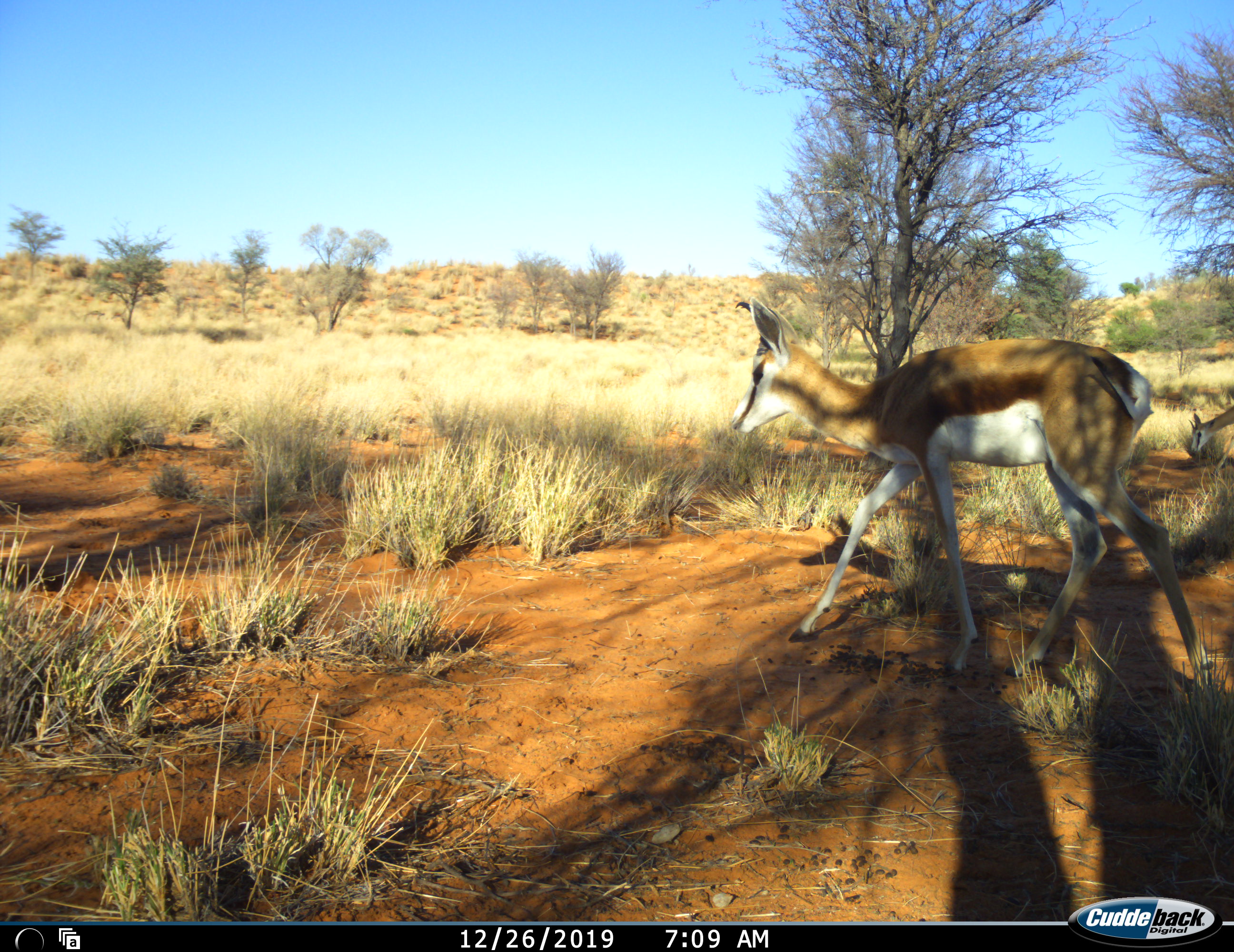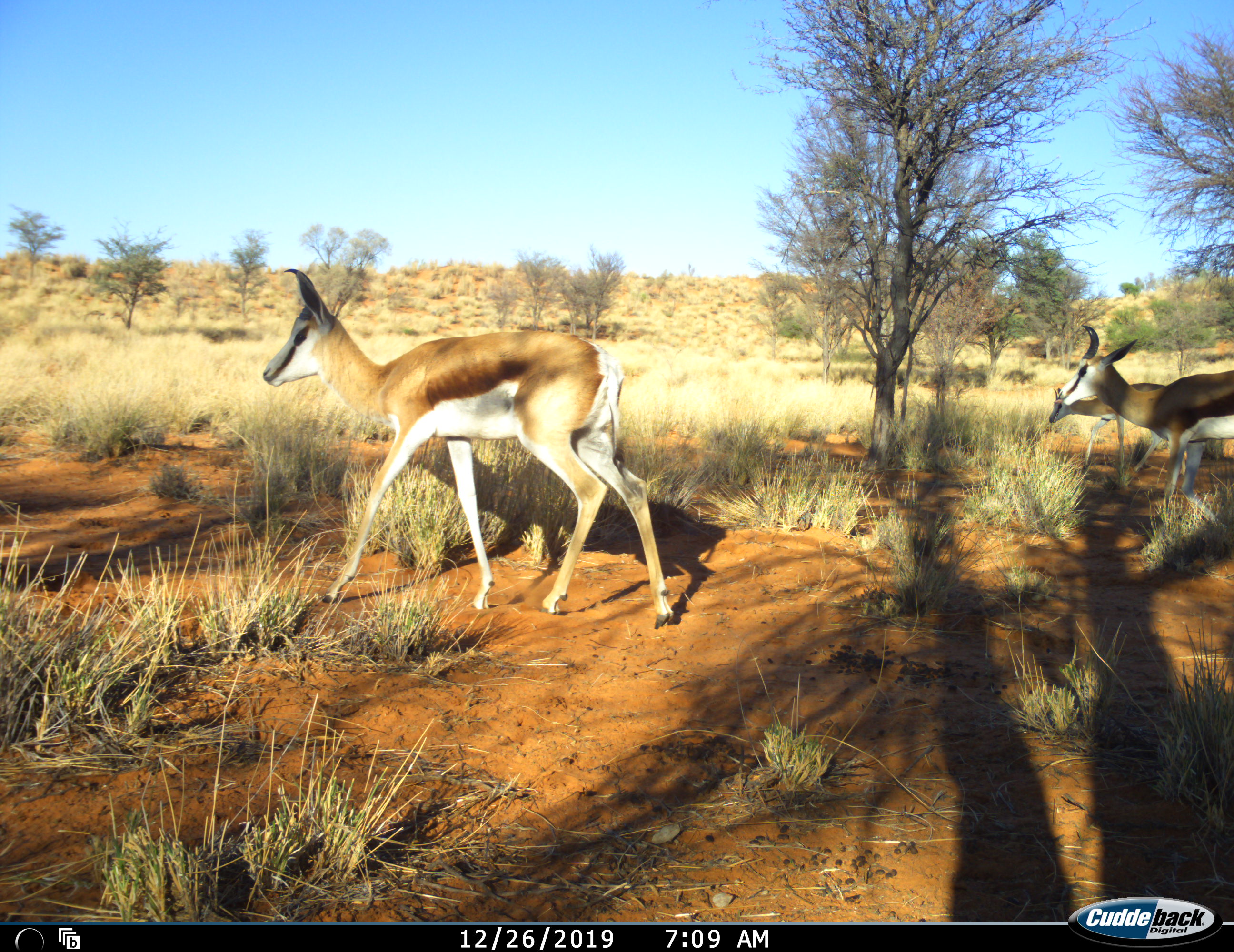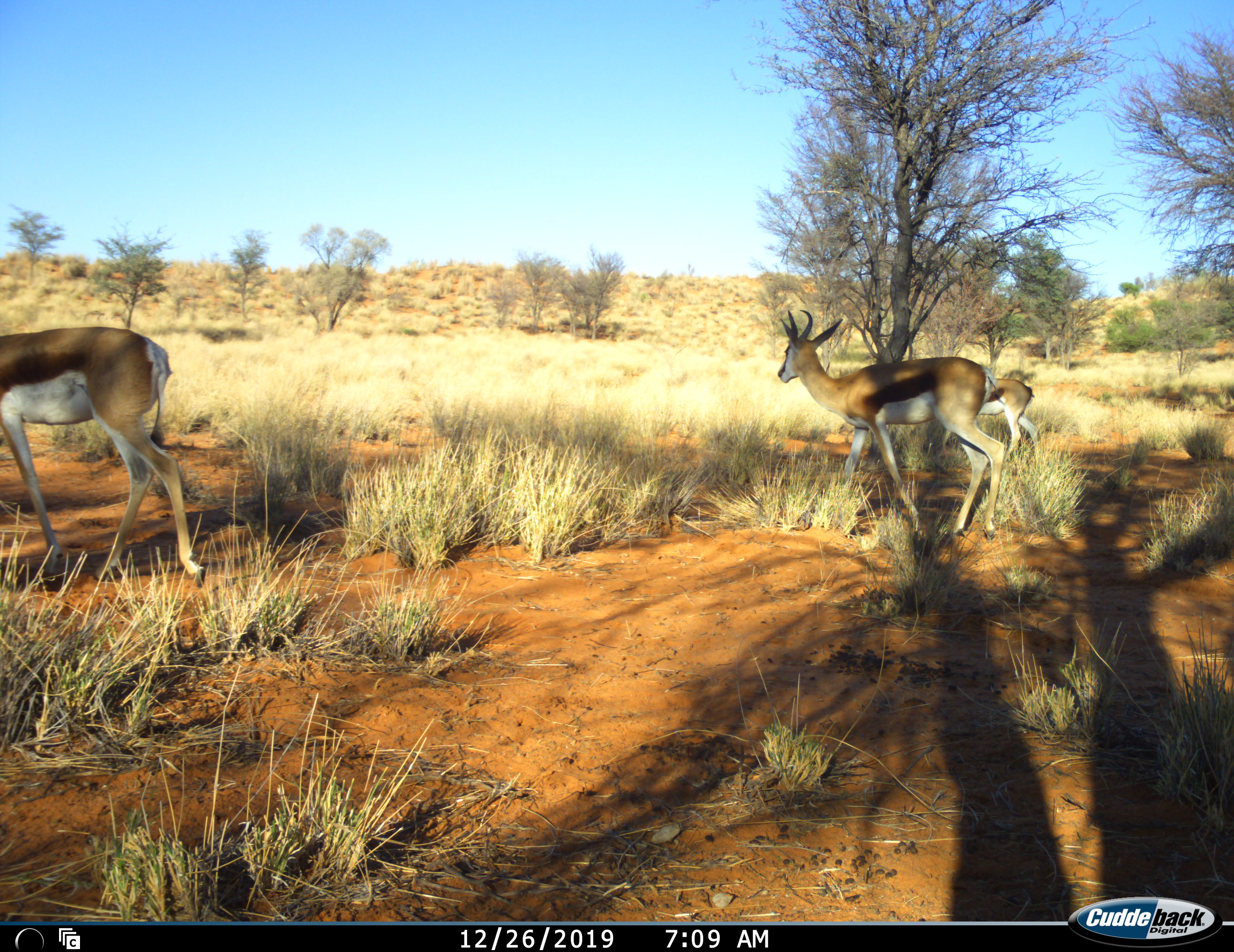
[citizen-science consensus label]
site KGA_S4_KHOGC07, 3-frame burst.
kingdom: Animalia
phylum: Chordata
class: Mammalia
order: Artiodactyla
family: Bovidae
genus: Antidorcas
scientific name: Antidorcas marsupialis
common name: springbok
Springbok (Antidorcas marsupialis), count 3. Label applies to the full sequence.